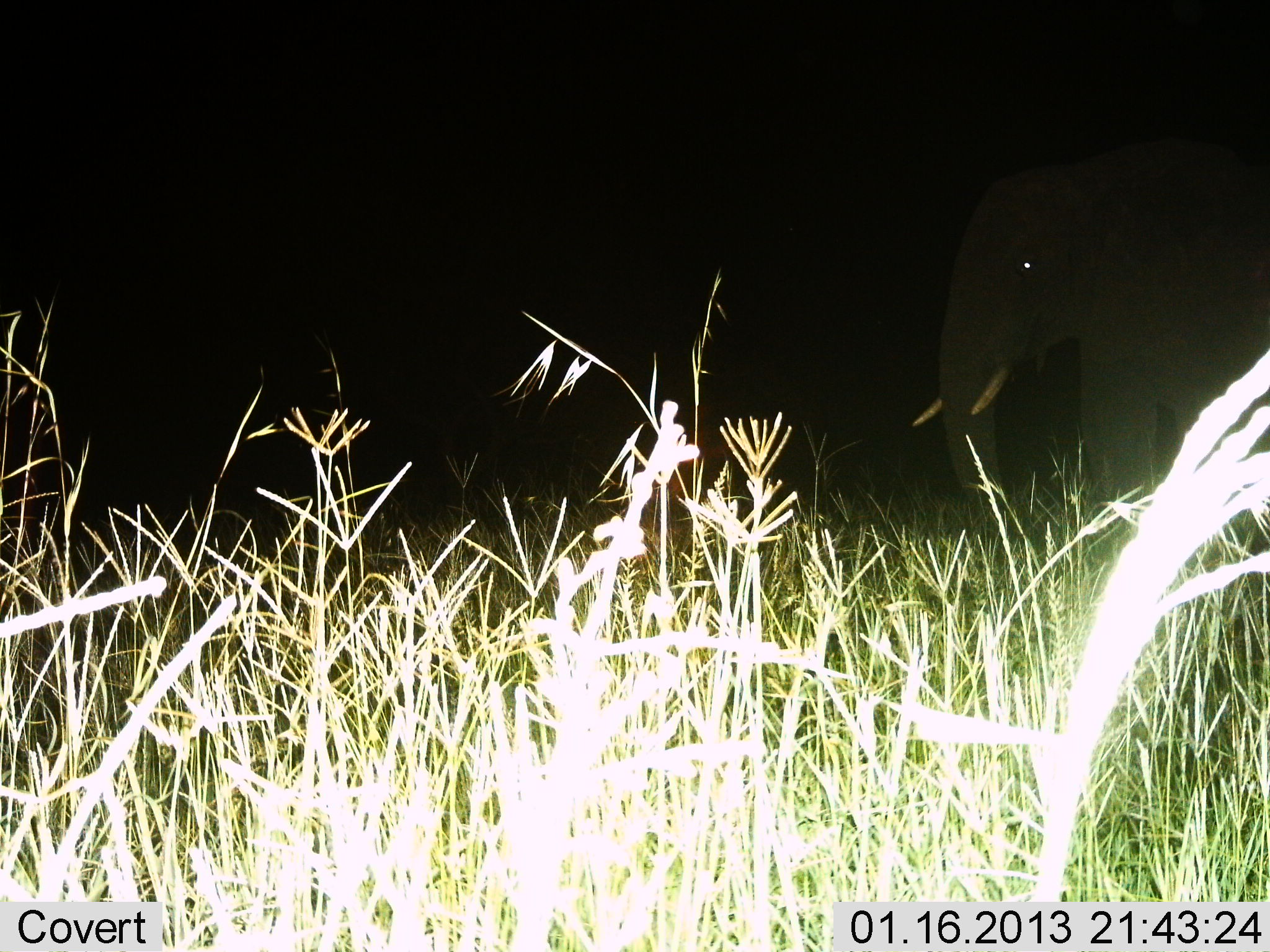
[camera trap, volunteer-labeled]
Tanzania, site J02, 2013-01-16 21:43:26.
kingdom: Animalia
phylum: Chordata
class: Mammalia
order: Proboscidea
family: Elephantidae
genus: Loxodonta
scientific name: Loxodonta africana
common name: african bush elephant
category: elephant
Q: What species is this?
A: Elephant (african bush elephant) (Loxodonta africana).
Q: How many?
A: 1.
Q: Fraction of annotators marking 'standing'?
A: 90%.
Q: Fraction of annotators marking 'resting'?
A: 0%.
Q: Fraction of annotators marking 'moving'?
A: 14%.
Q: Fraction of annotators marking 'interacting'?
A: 0%.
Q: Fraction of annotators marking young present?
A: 0%.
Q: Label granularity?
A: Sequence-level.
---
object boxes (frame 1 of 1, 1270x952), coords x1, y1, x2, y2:
animal: 907, 114, 1269, 566